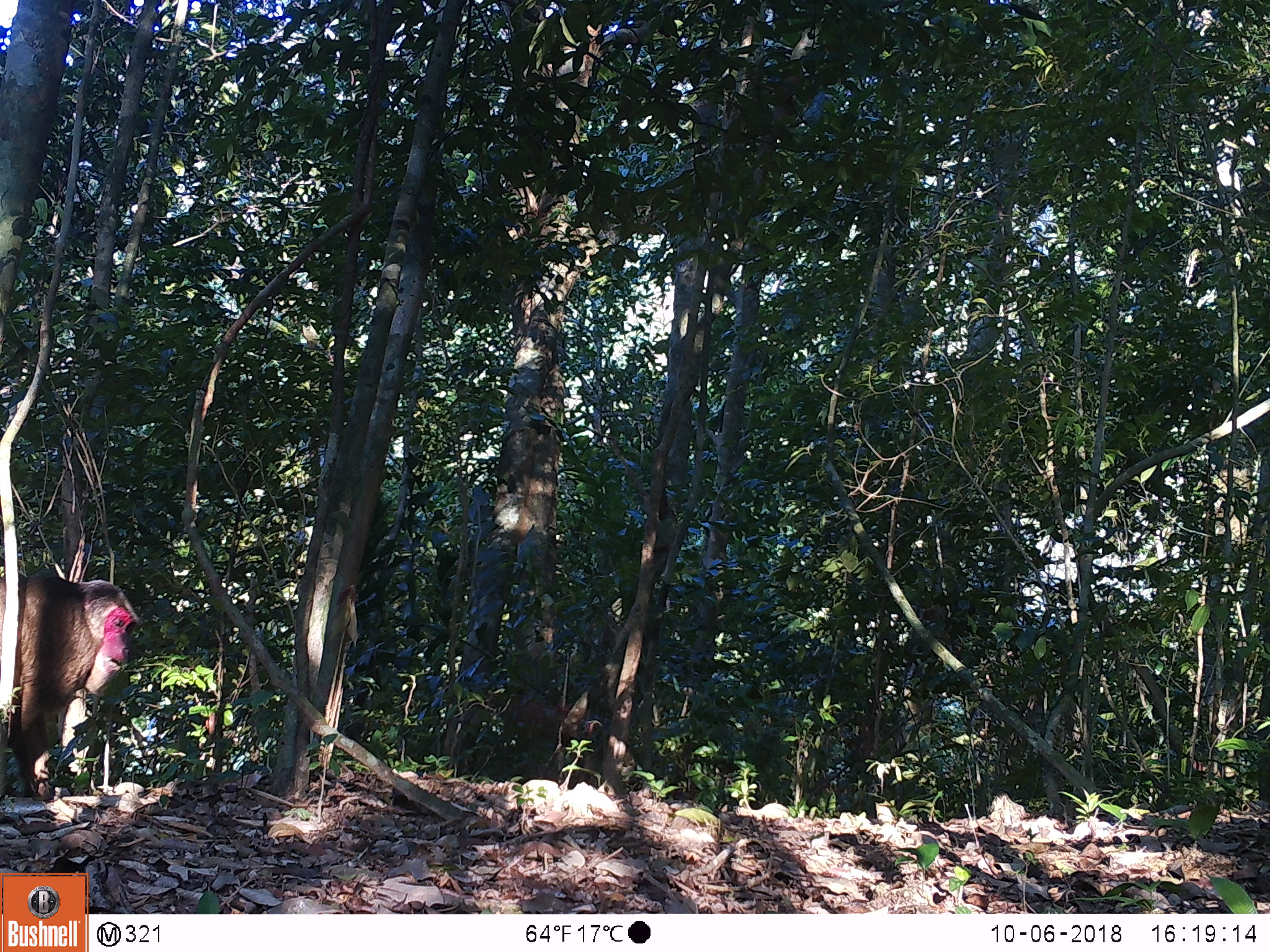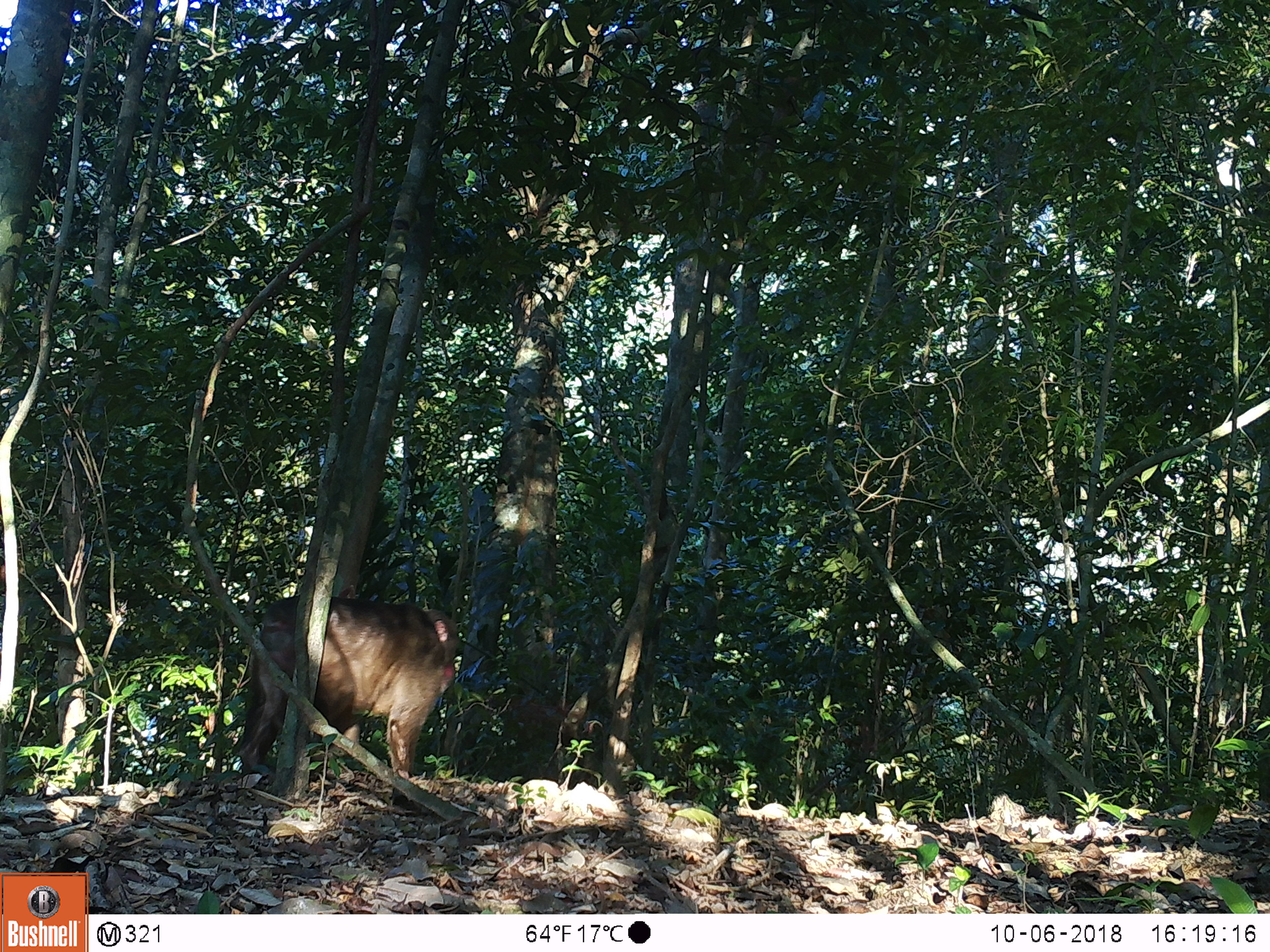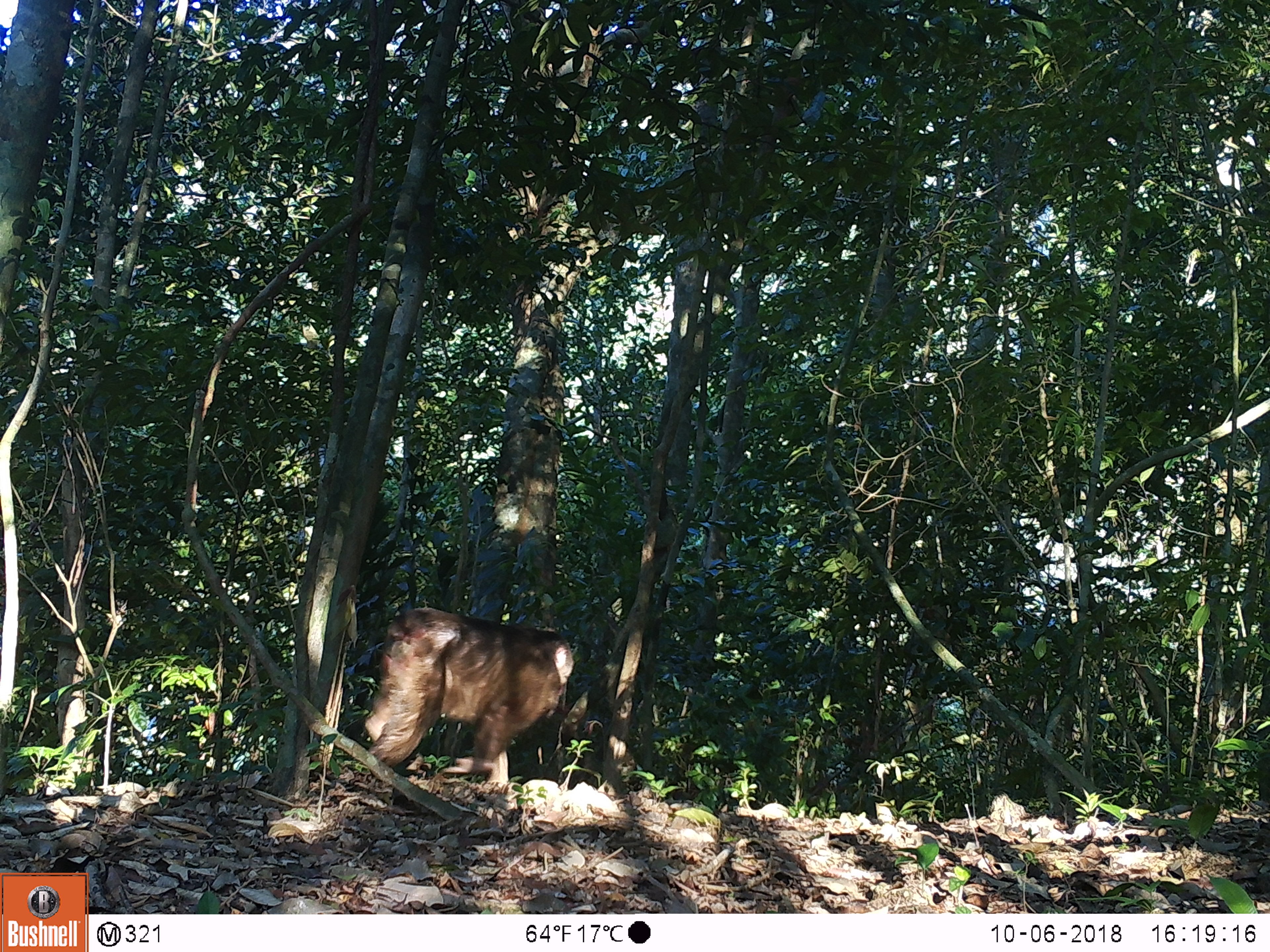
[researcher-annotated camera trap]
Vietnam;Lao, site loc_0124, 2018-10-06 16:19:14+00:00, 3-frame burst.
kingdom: Animalia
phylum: Chordata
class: Mammalia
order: Primates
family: Cercopithecidae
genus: Macaca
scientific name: Macaca arctoides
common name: stump-tailed macaque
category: stump tailed macaque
Stump tailed macaque (stump-tailed macaque) (Macaca arctoides). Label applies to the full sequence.